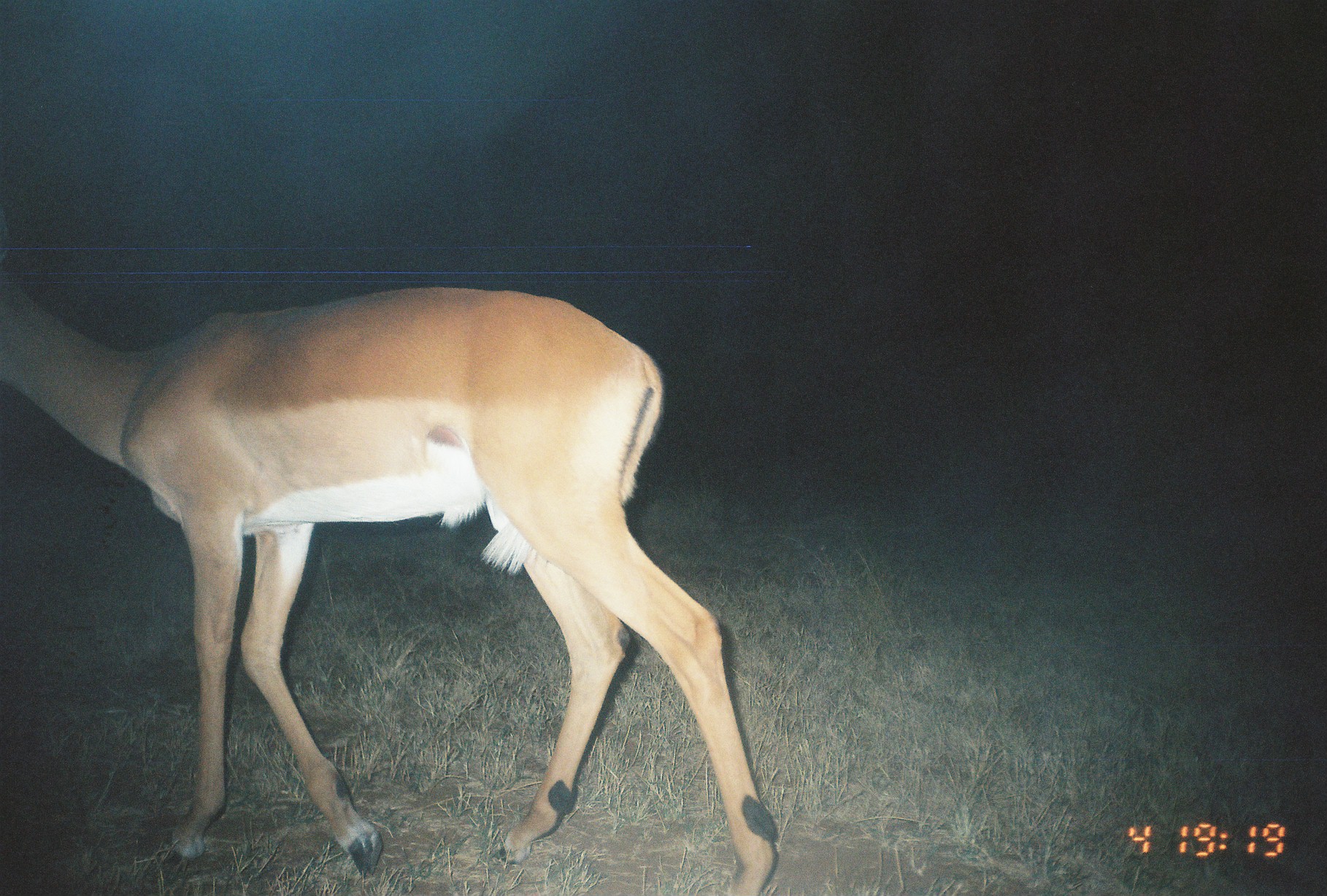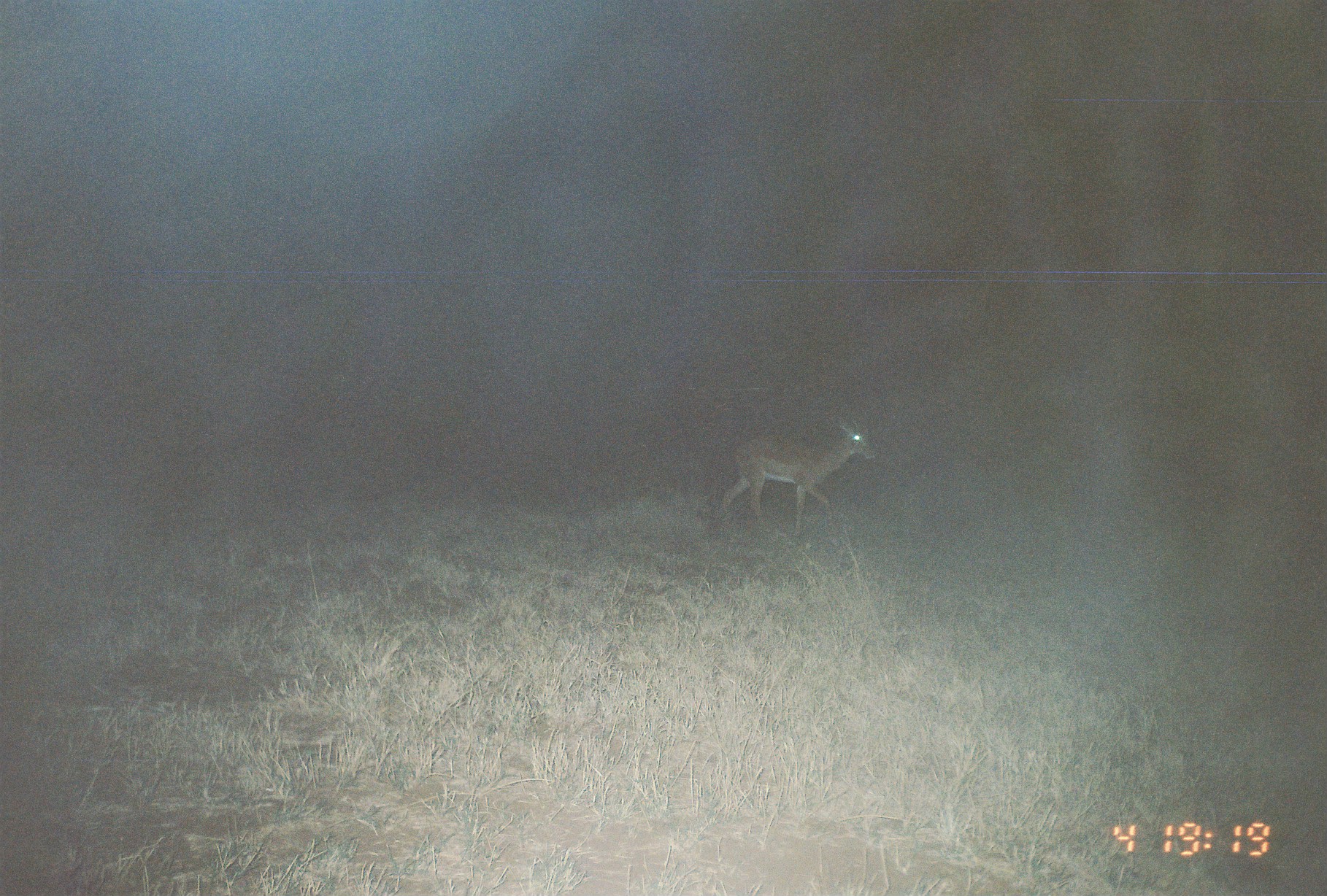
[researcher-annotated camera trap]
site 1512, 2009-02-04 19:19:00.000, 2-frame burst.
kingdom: Animalia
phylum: Chordata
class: Mammalia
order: Artiodactyla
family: Bovidae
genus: Aepyceros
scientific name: Aepyceros melampus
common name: impala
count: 1